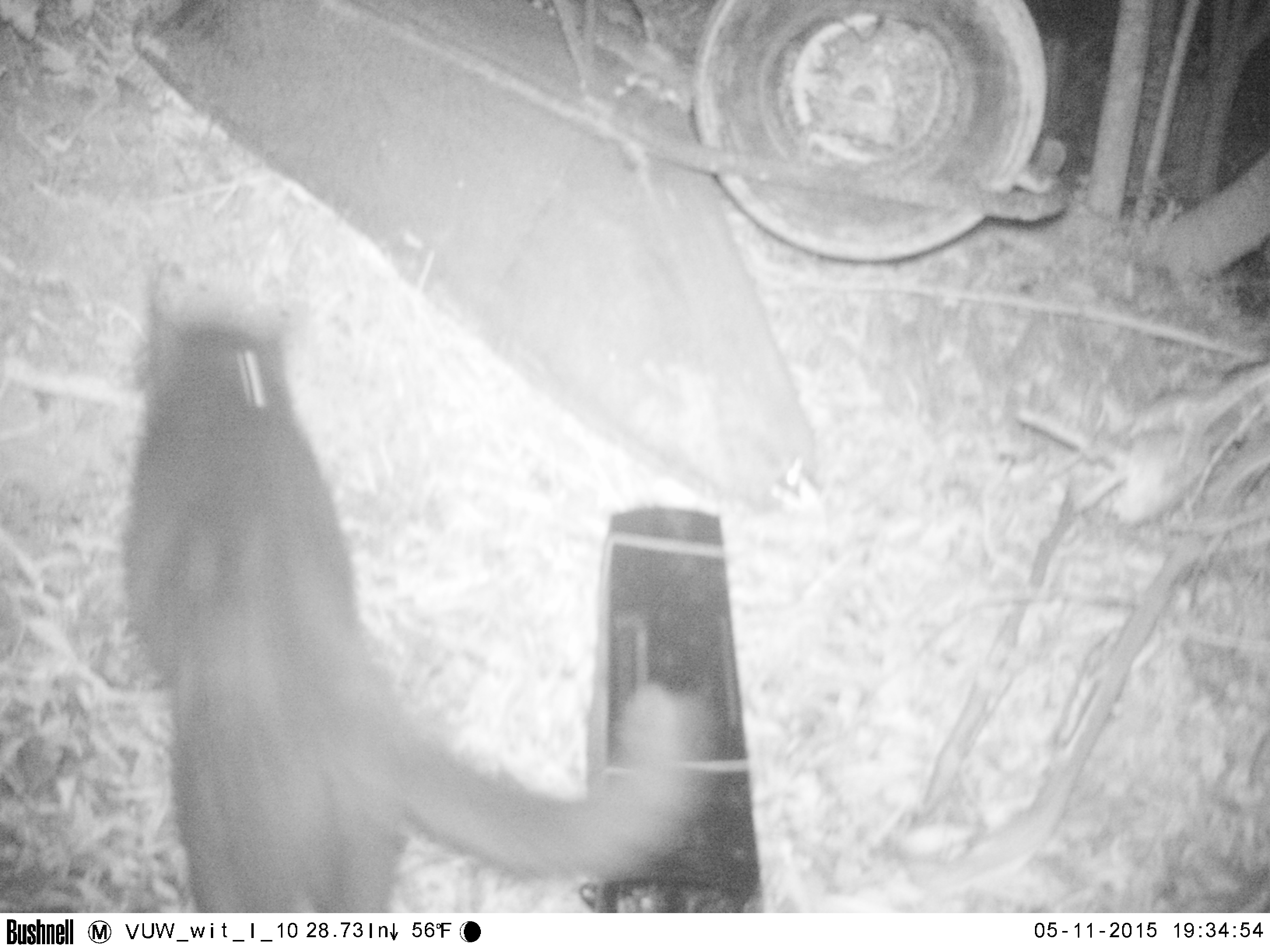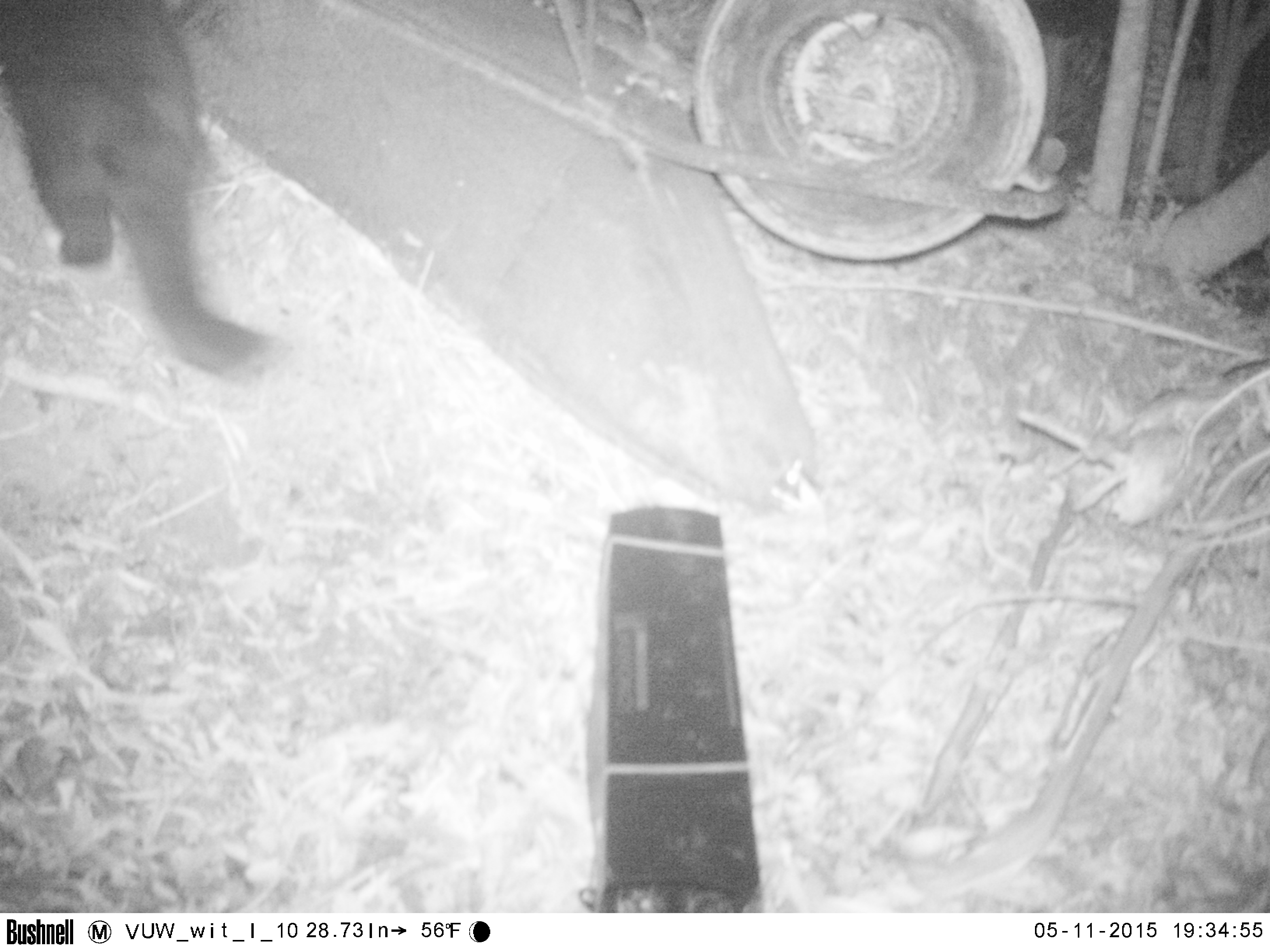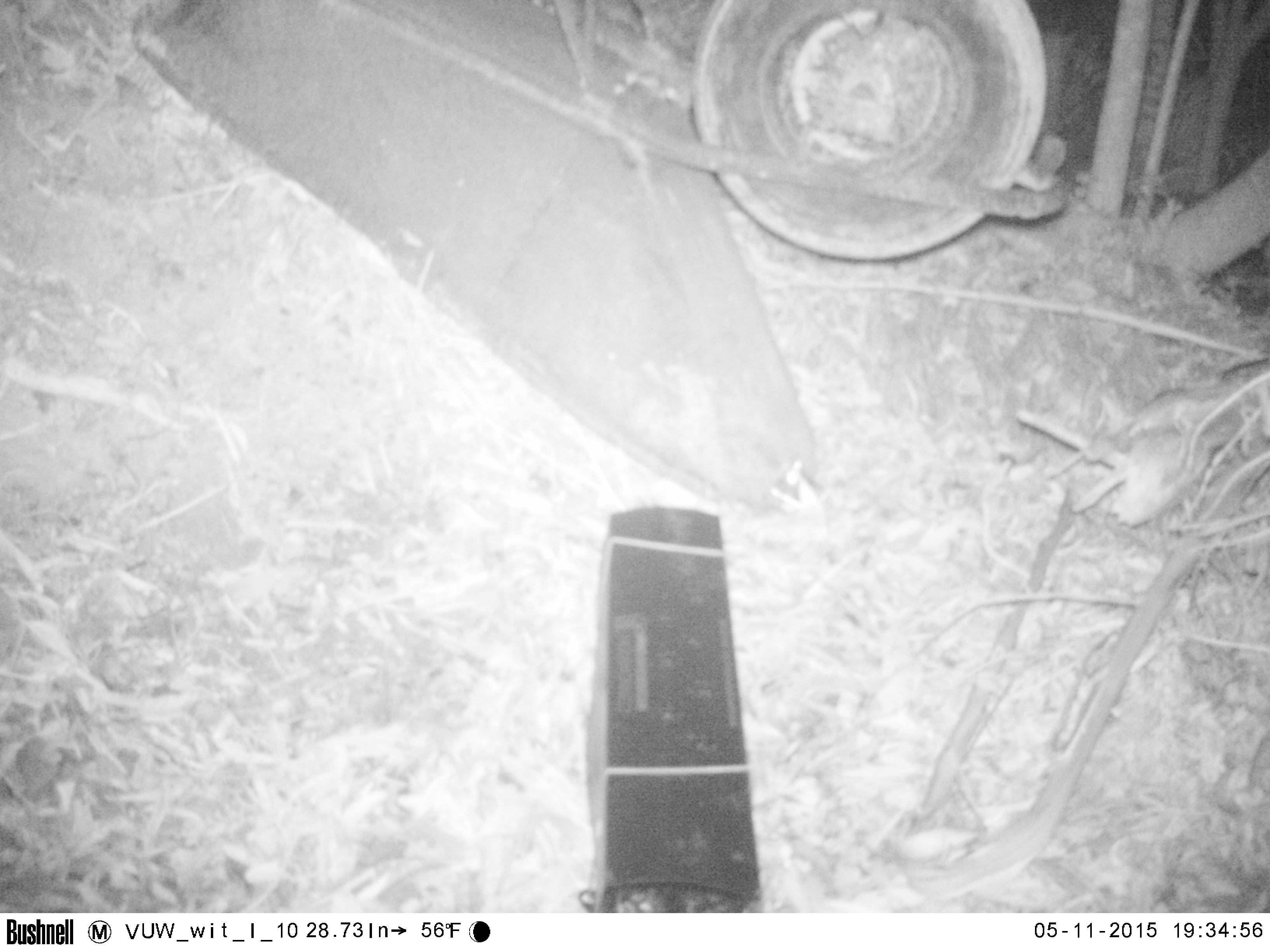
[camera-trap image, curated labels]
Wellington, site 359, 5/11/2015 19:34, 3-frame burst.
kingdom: Animalia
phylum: Chordata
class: Mammalia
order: Carnivora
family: Felidae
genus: Felis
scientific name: Felis catus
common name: cat